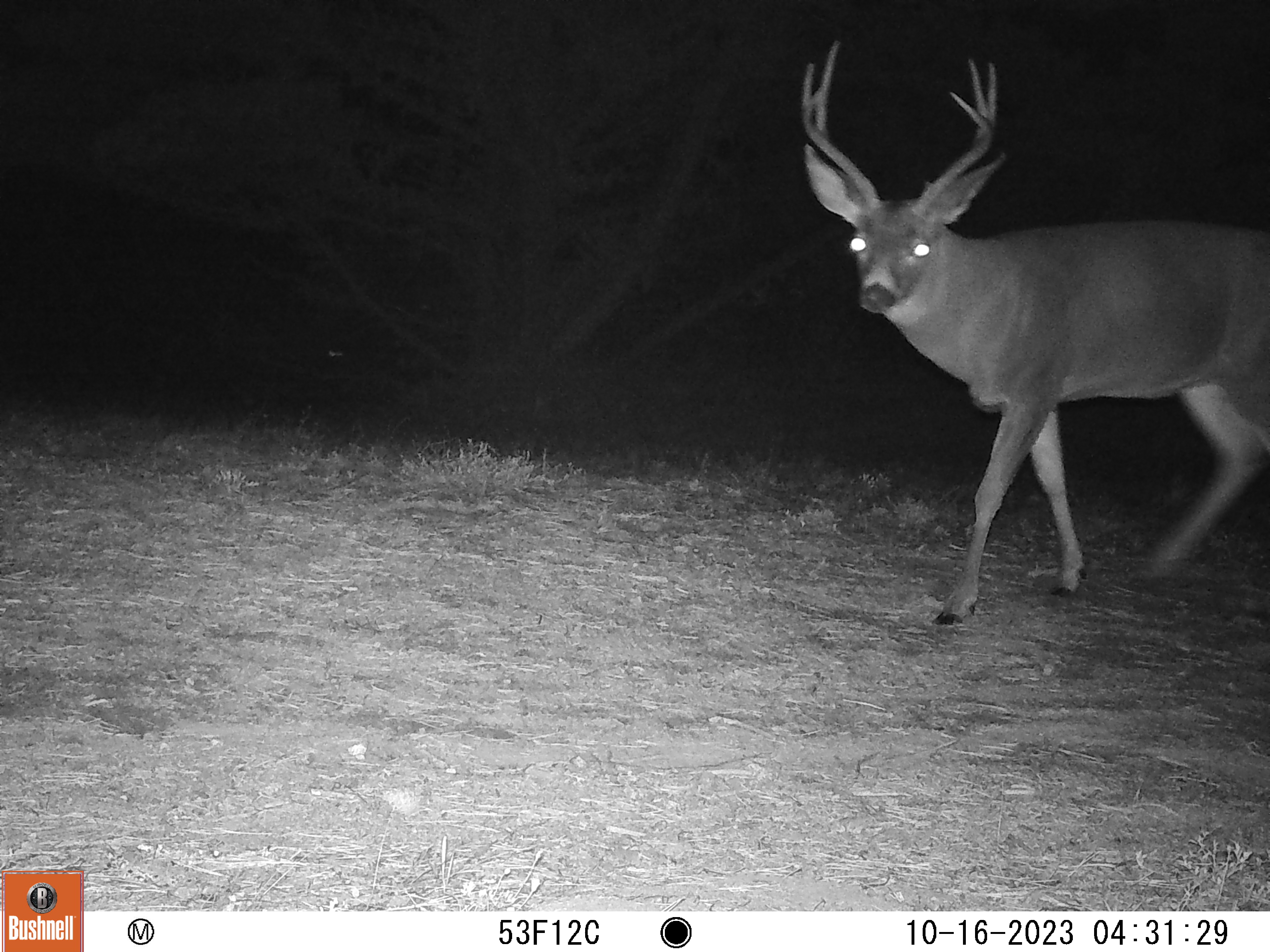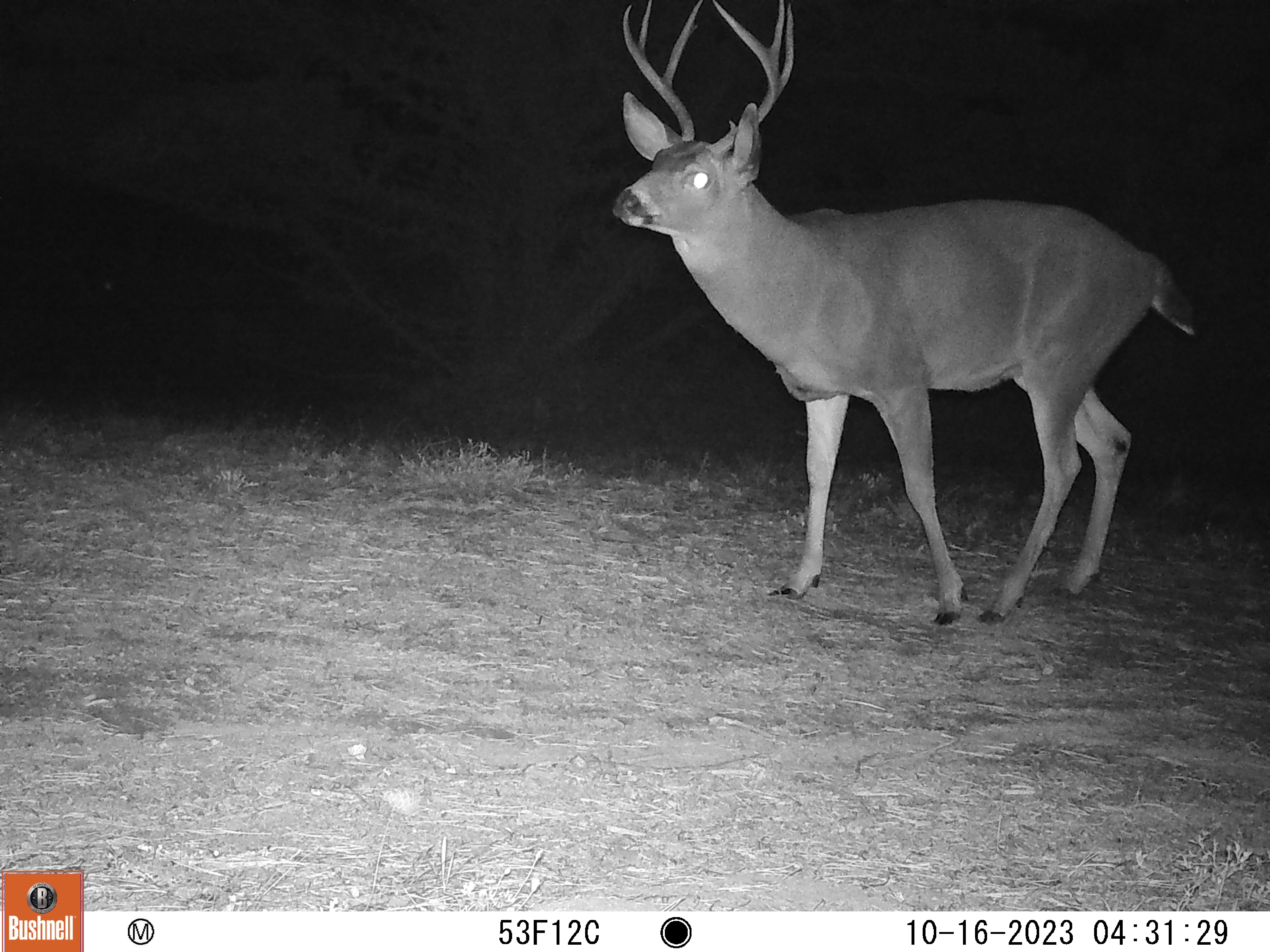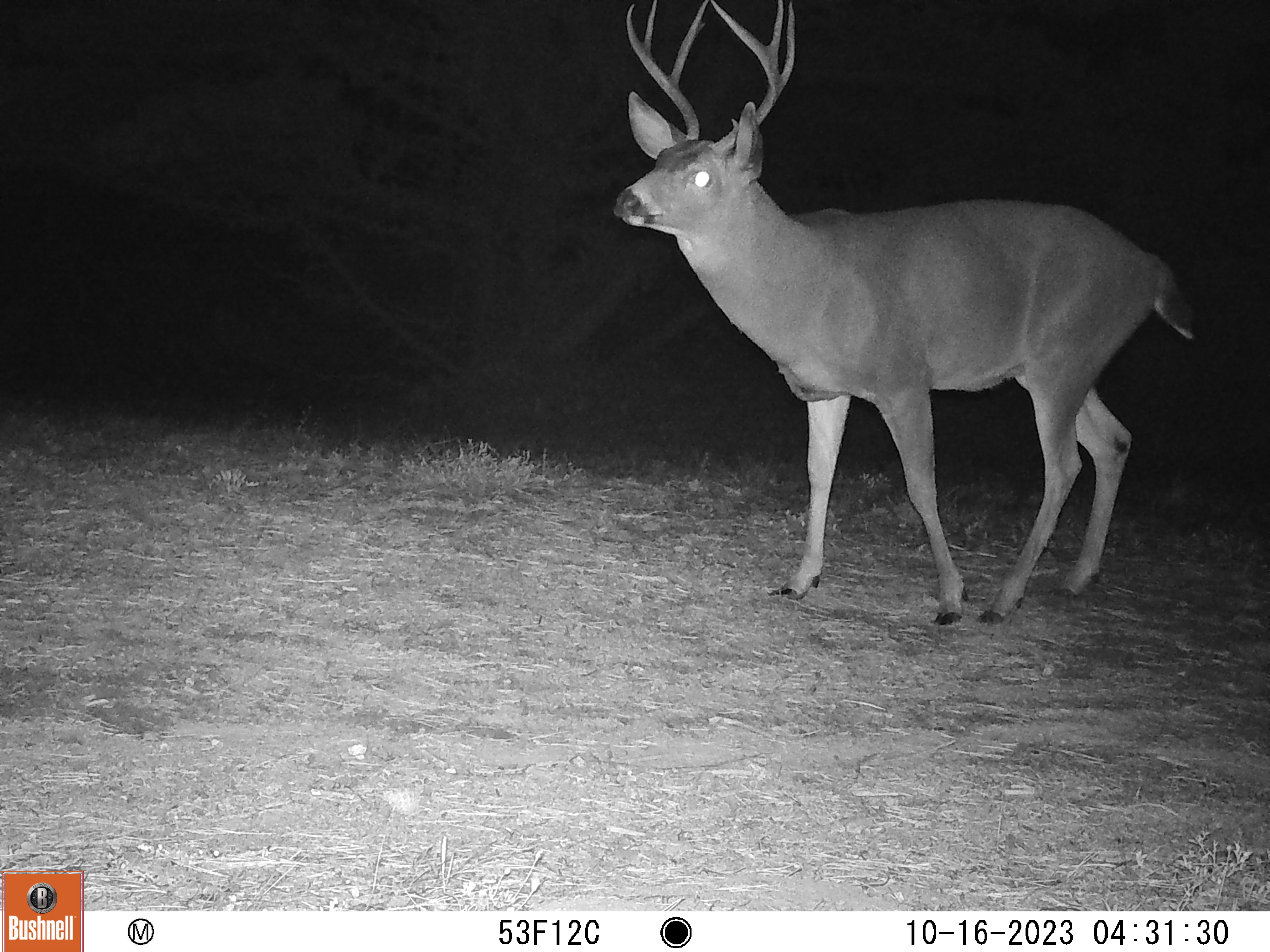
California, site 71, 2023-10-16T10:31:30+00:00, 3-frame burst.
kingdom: Animalia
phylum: Chordata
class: Mammalia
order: Artiodactyla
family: Cervidae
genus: Odocoileus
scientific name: Odocoileus hemionus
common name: mule deer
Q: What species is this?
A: Mule deer (Odocoileus hemionus).